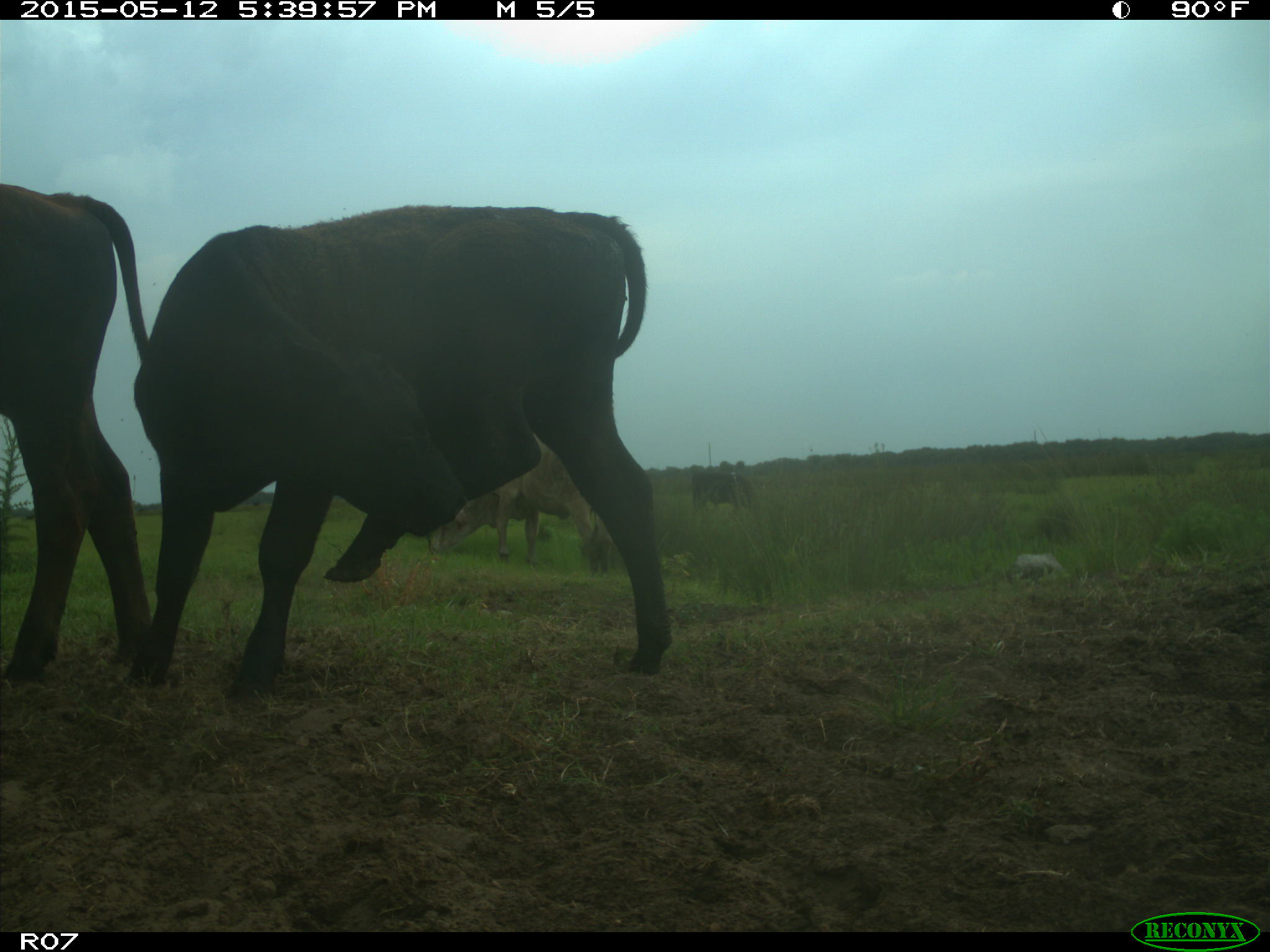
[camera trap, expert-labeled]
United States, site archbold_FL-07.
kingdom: Animalia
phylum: Chordata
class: Mammalia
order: Artiodactyla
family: Bovidae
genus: Bos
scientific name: Bos taurus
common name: domestic cow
Bos taurus (domestic cow).